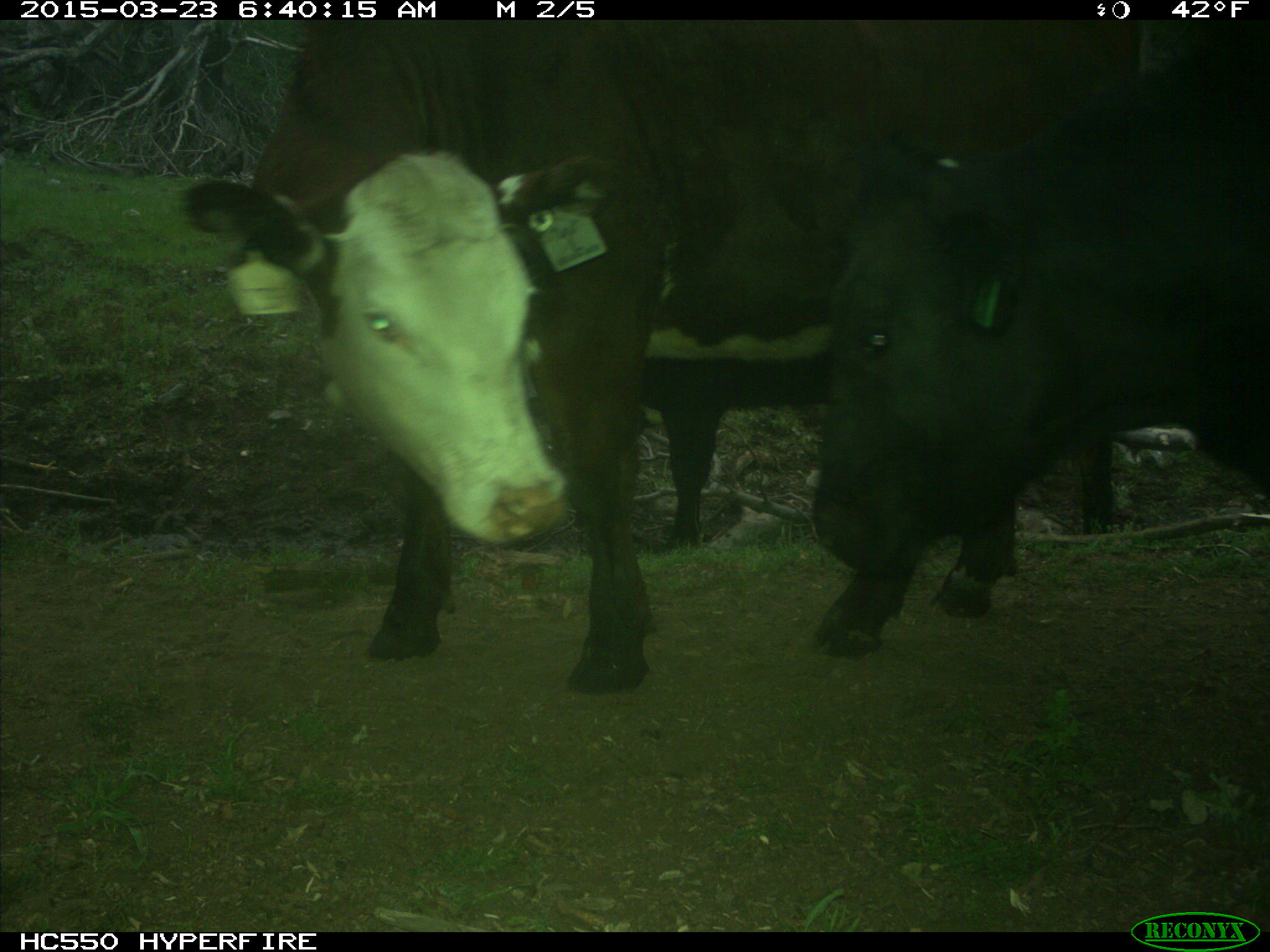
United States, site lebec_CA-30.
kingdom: Animalia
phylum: Chordata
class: Mammalia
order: Artiodactyla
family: Bovidae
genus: Bos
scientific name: Bos taurus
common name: domestic cow